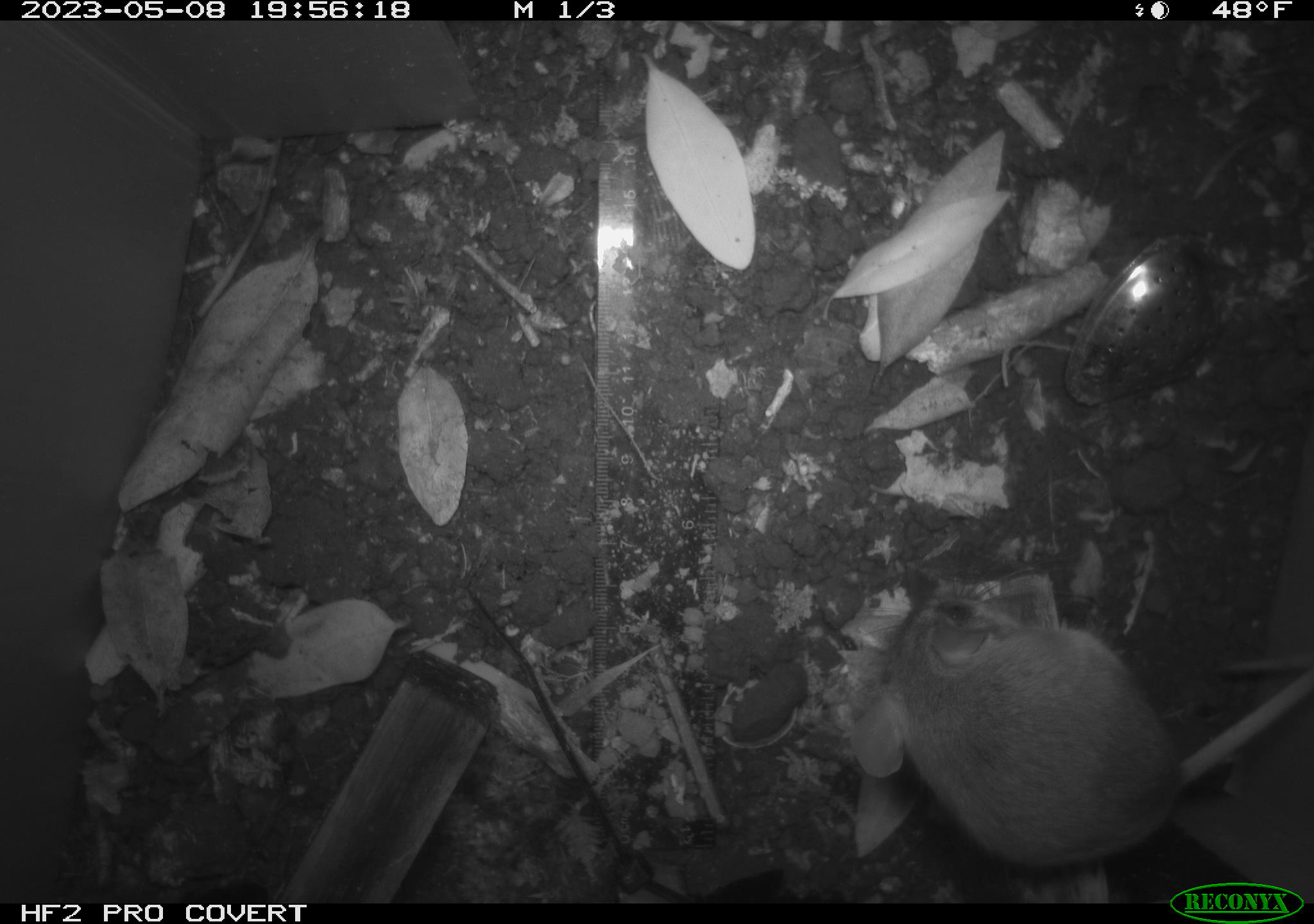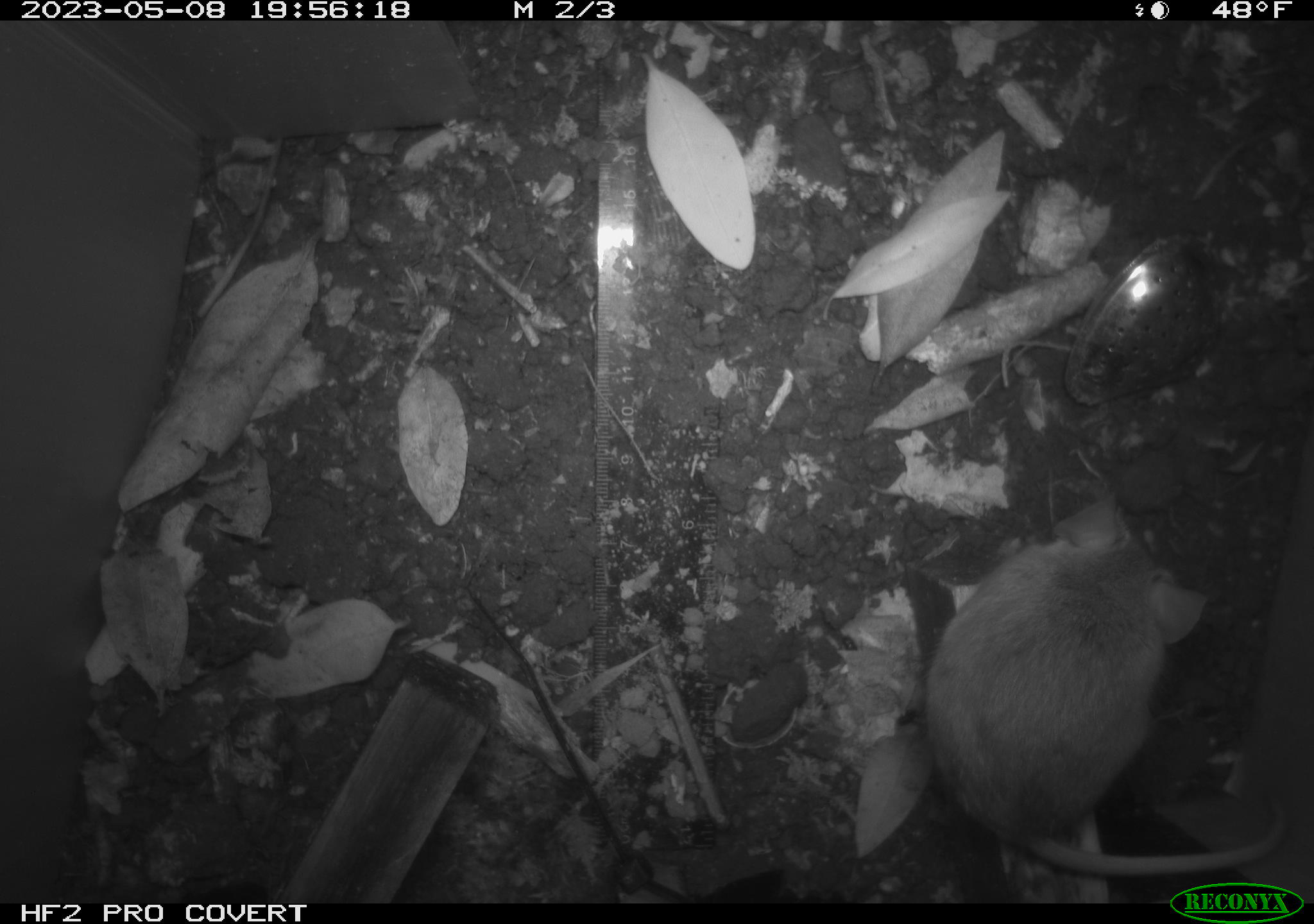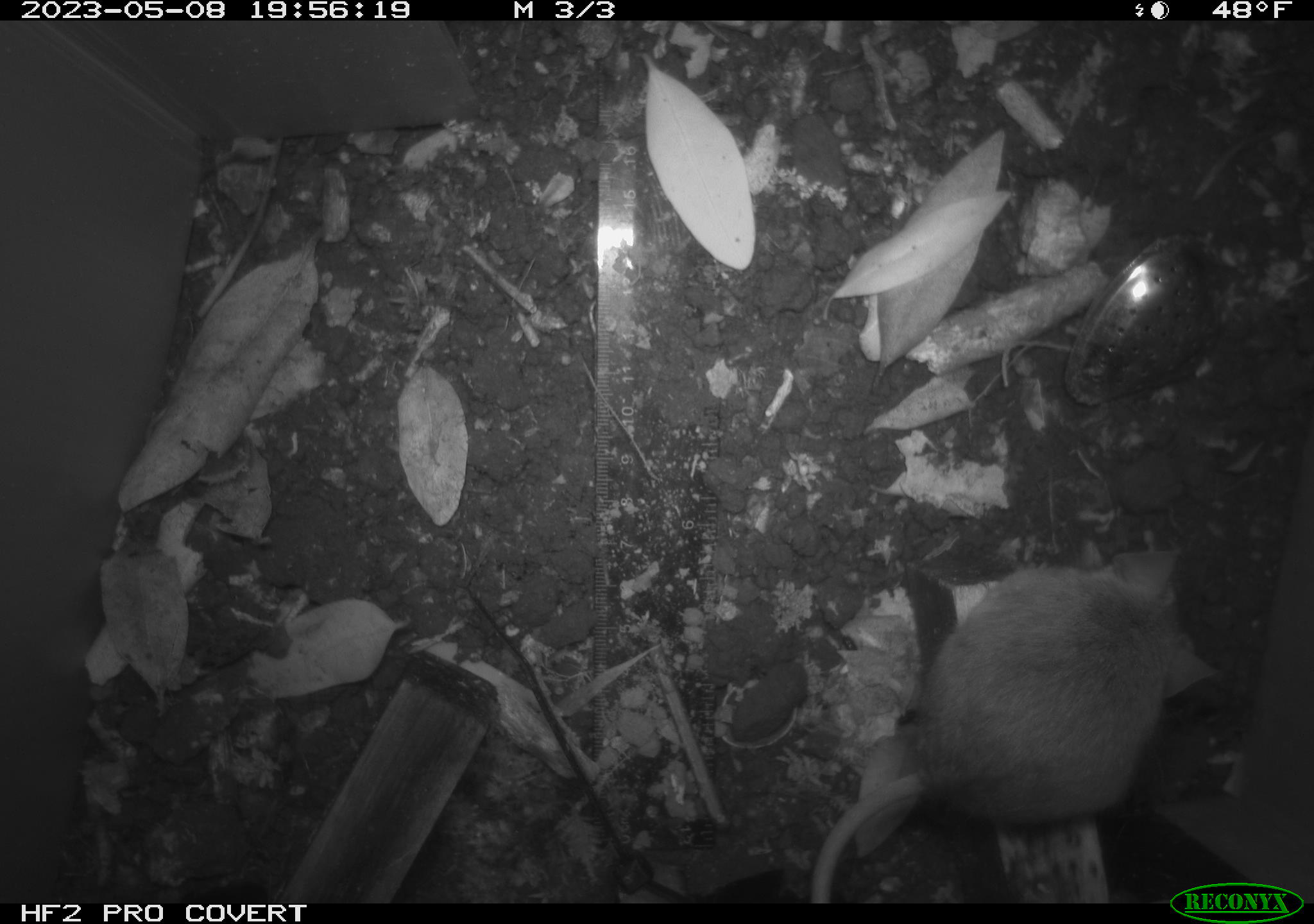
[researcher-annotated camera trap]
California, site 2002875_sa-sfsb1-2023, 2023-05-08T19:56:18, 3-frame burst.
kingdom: Animalia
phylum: Chordata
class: Mammalia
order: Rodentia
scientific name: Rodentia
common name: mouse species